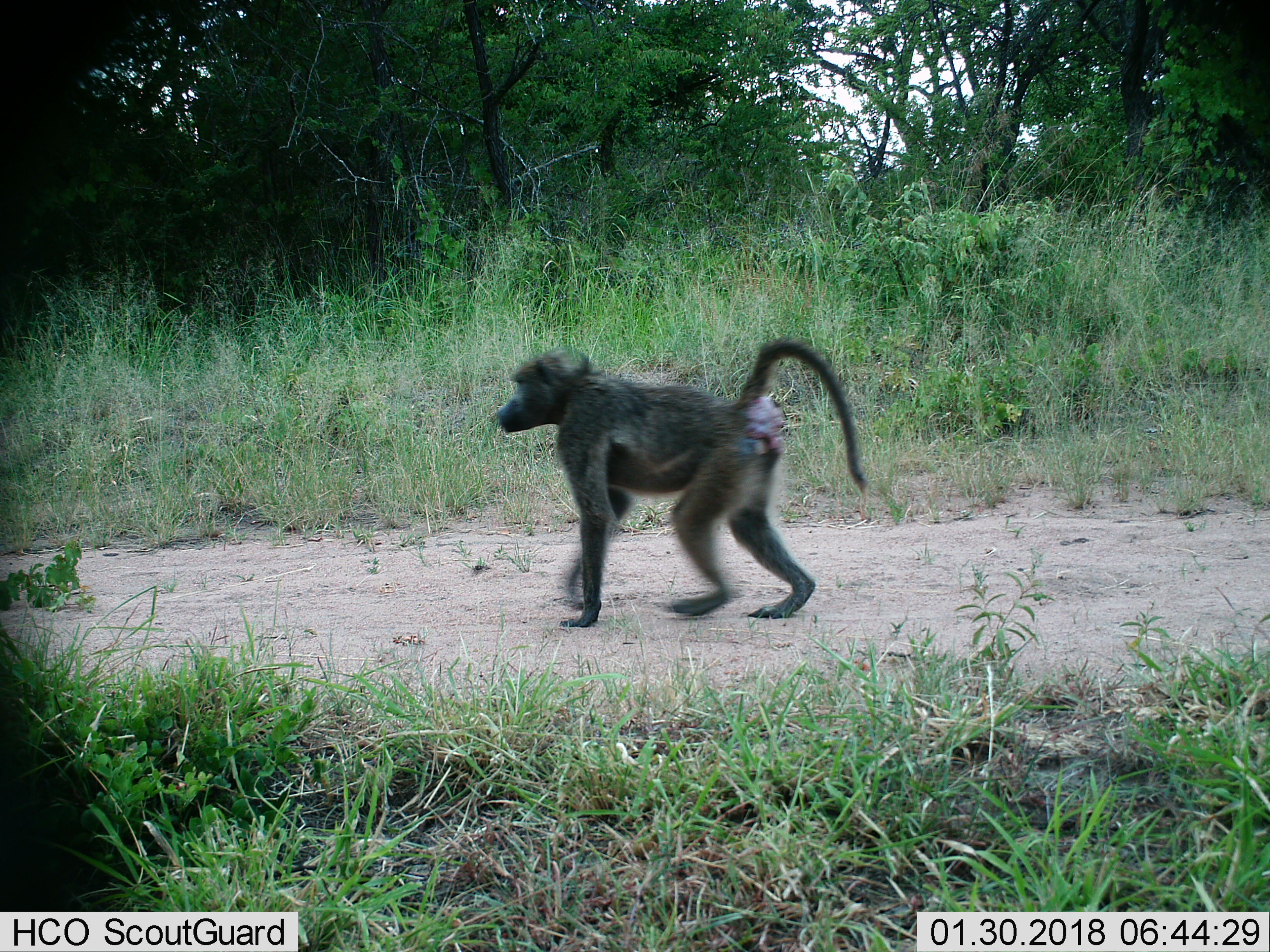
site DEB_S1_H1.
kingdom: Animalia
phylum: Chordata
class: Mammalia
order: Primates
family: Cercopithecidae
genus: Papio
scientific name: Papio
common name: baboon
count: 1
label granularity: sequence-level